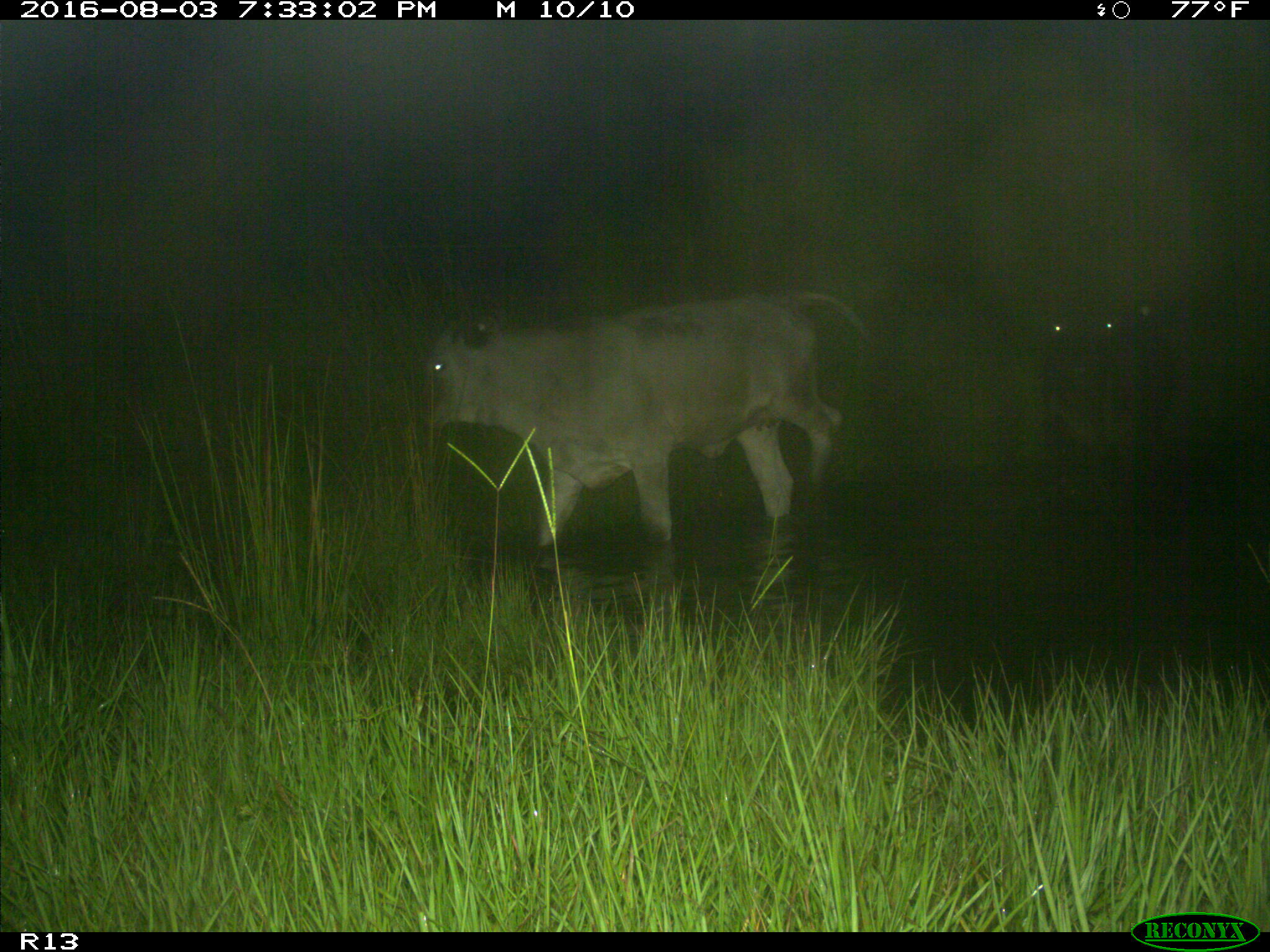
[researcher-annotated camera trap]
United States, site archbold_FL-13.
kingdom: Animalia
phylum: Chordata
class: Mammalia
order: Artiodactyla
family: Bovidae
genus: Bos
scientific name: Bos taurus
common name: domestic cow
Bos taurus (domestic cow).